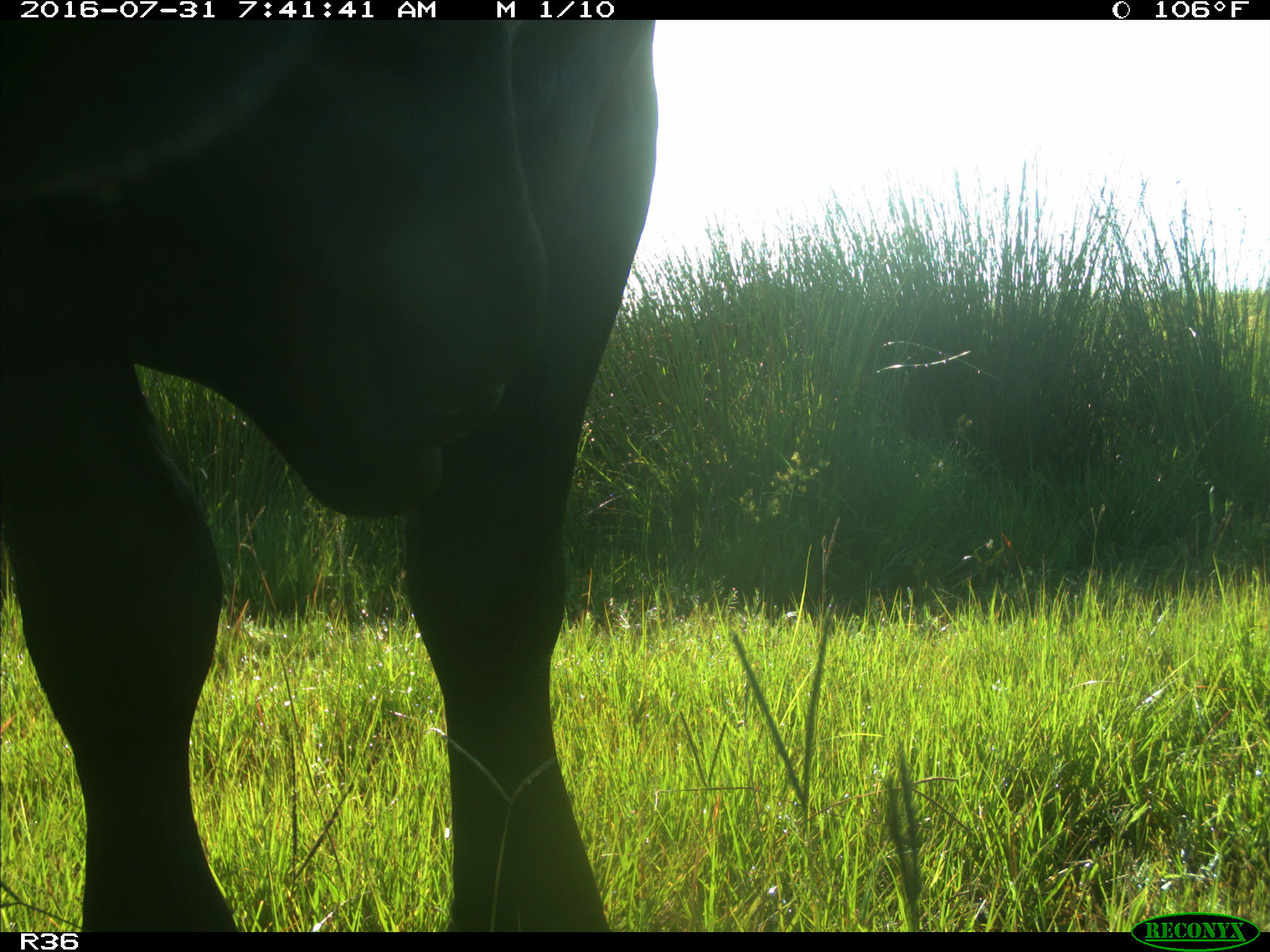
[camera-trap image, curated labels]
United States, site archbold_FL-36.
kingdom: Animalia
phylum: Chordata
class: Mammalia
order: Artiodactyla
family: Bovidae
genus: Bos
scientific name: Bos taurus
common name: domestic cow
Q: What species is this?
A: Bos taurus (domestic cow).